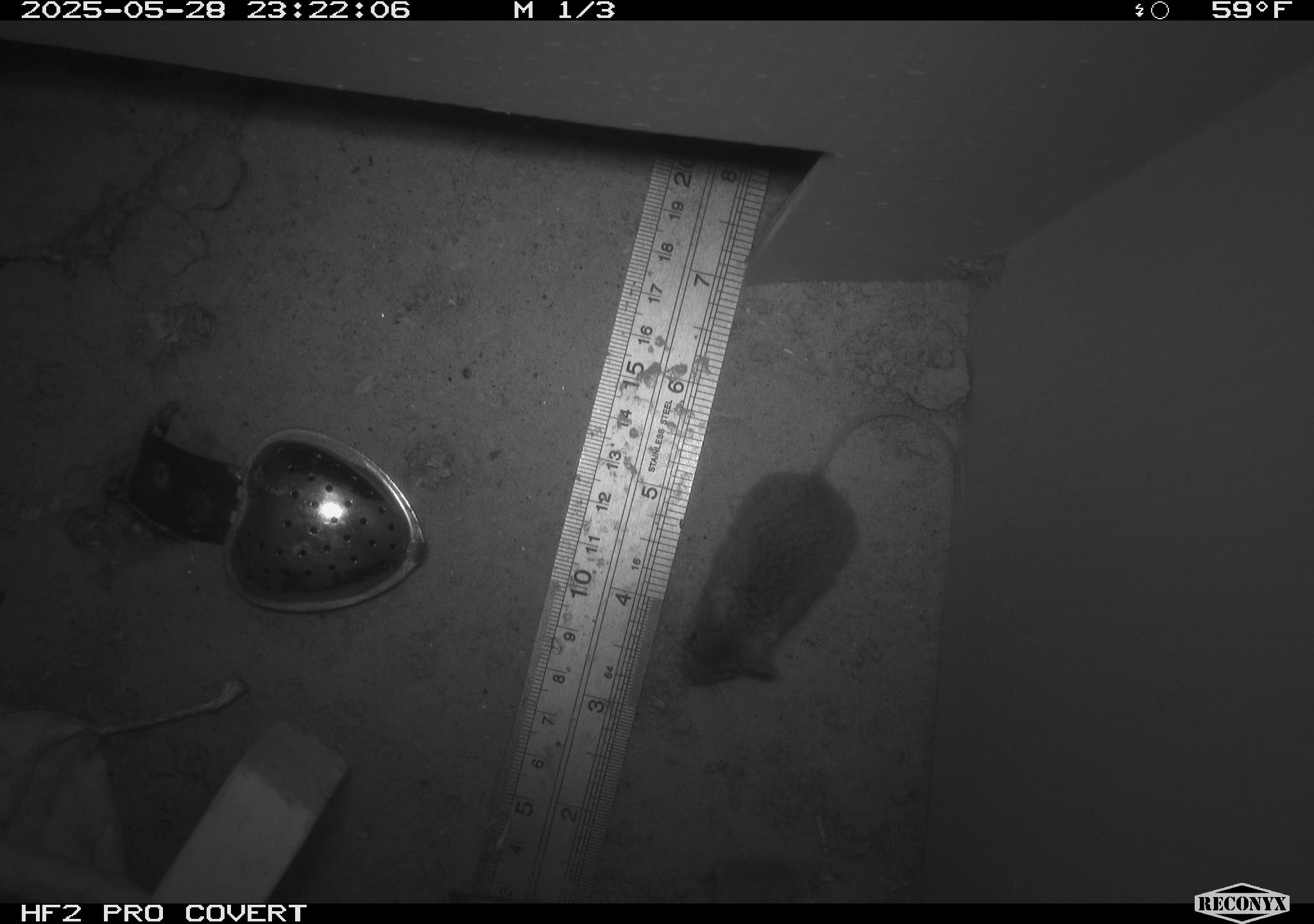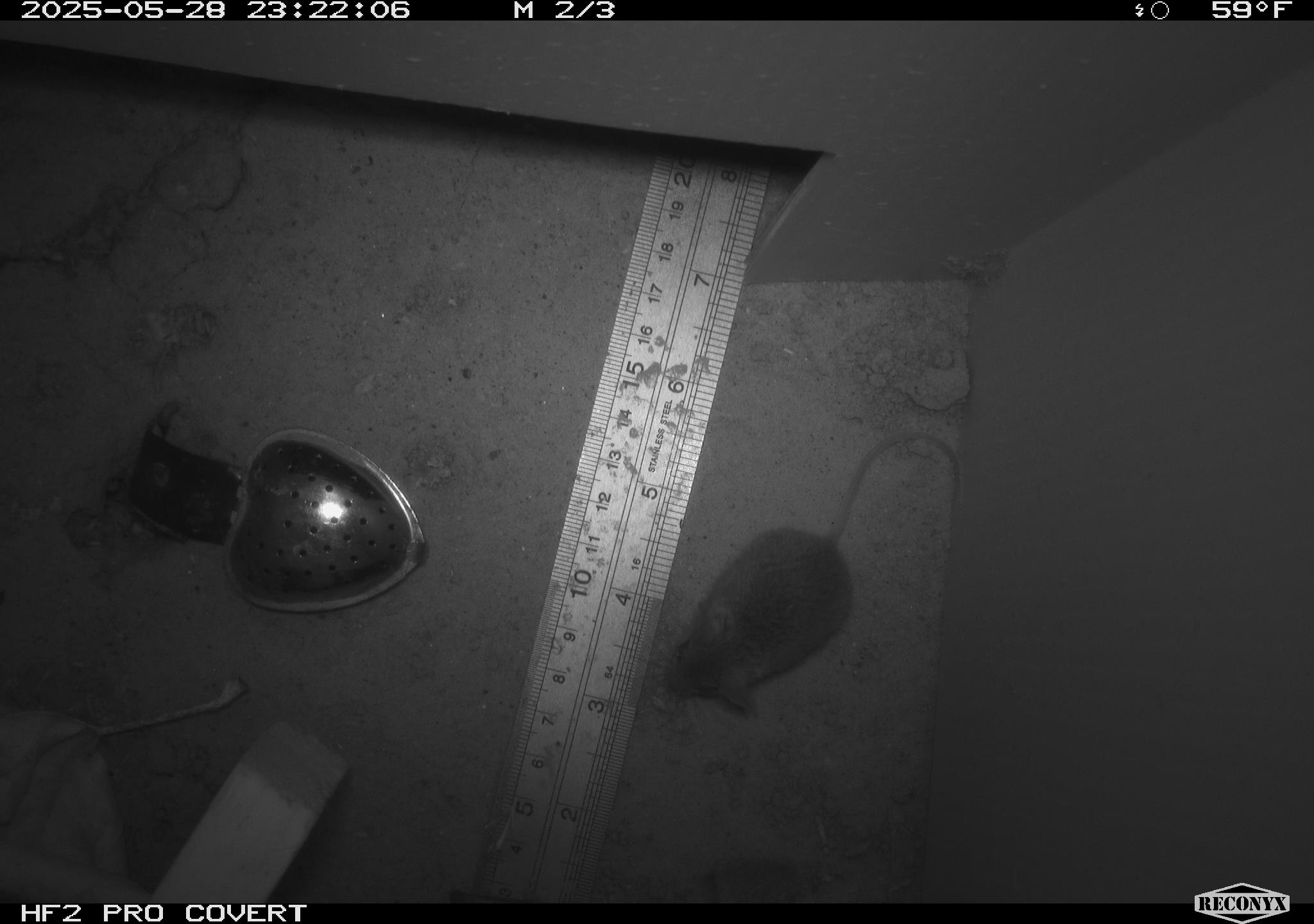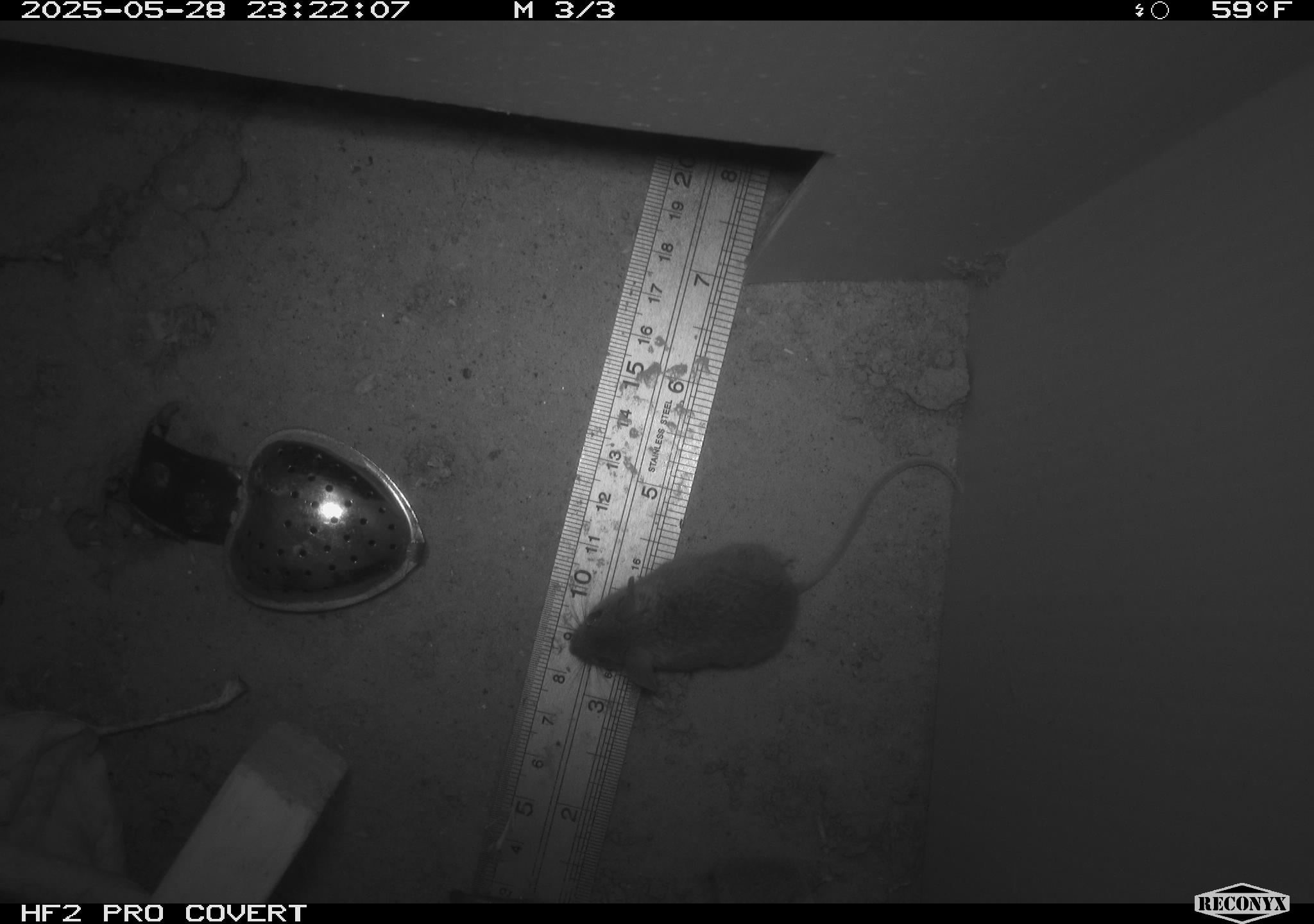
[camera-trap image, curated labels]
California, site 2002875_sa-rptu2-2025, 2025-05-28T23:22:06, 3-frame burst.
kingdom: Animalia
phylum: Chordata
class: Mammalia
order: Rodentia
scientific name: Rodentia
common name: mouse species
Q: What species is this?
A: Mouse species (Rodentia).